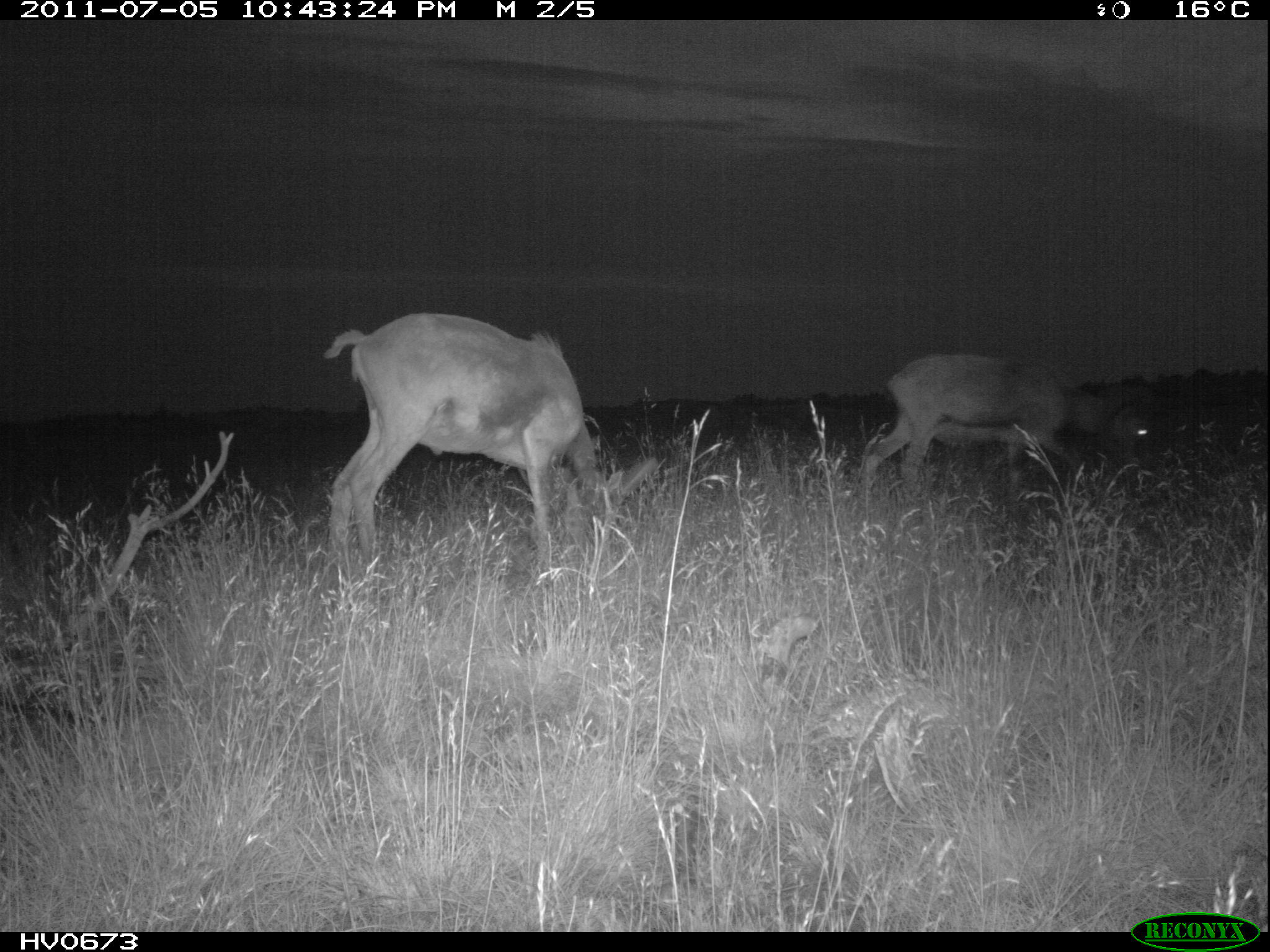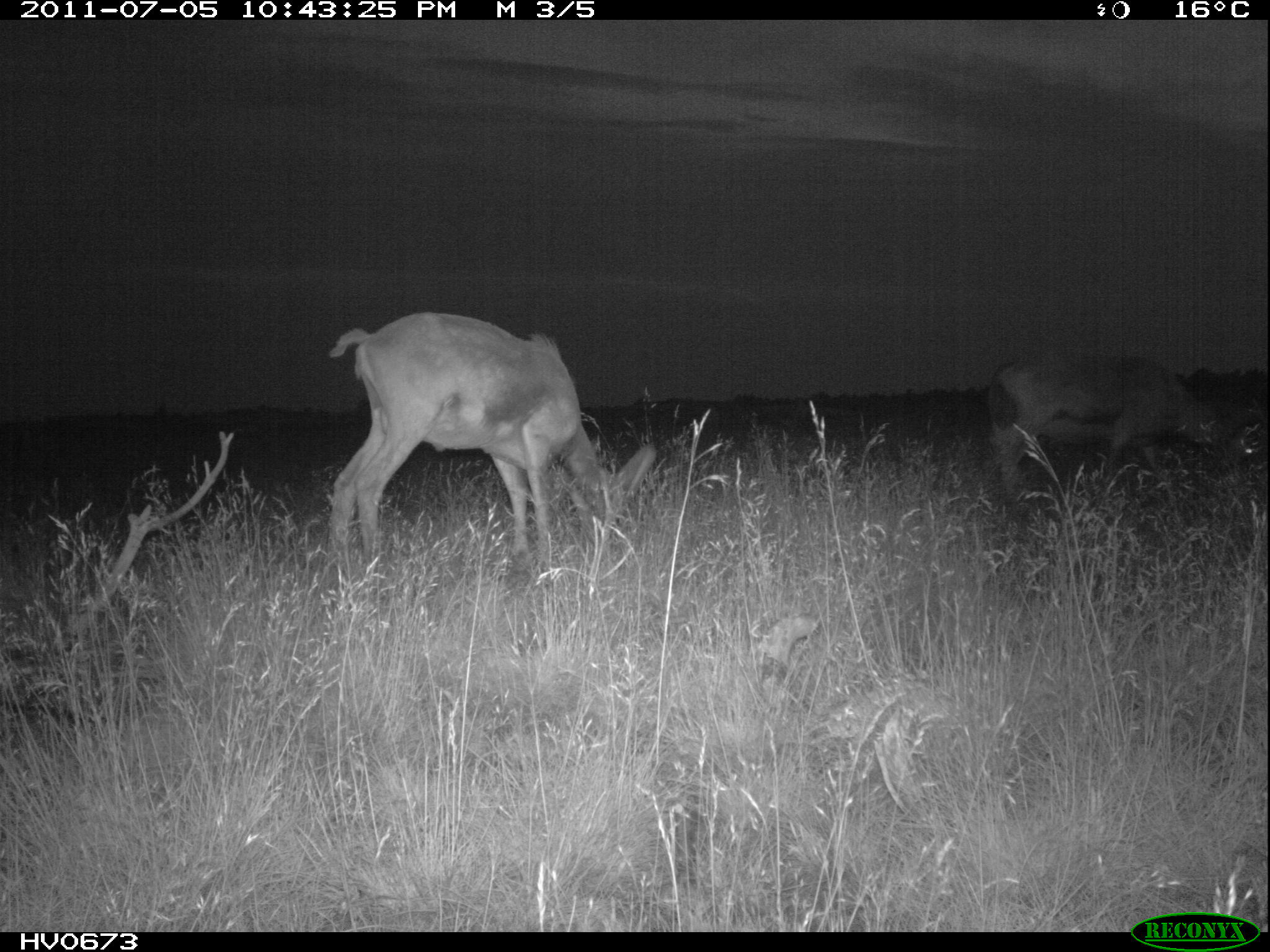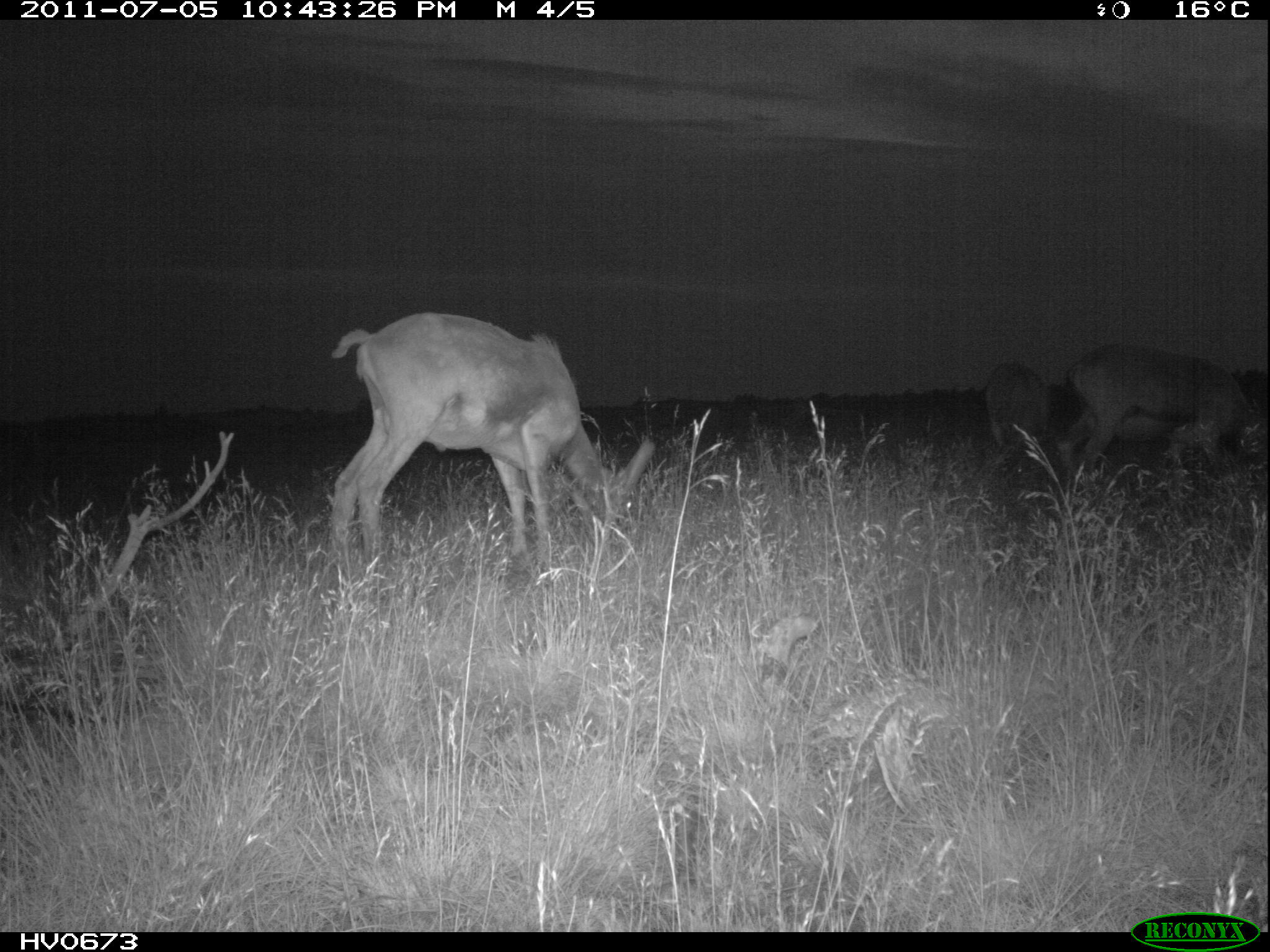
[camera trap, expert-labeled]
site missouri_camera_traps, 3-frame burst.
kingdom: Animalia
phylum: Chordata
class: Mammalia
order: Artiodactyla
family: Bovidae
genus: Ovis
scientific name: Ovis ammon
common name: mouflon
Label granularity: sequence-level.